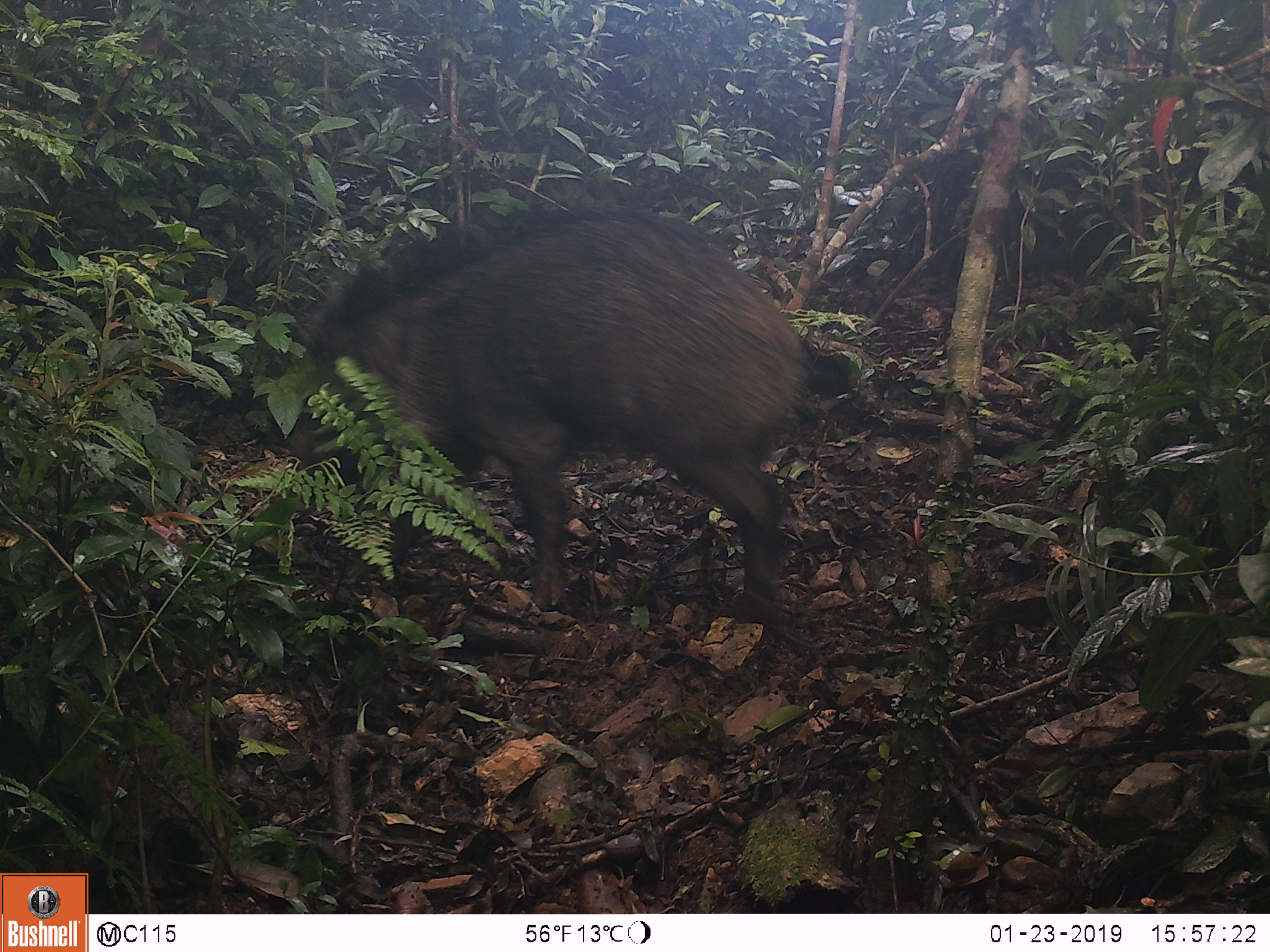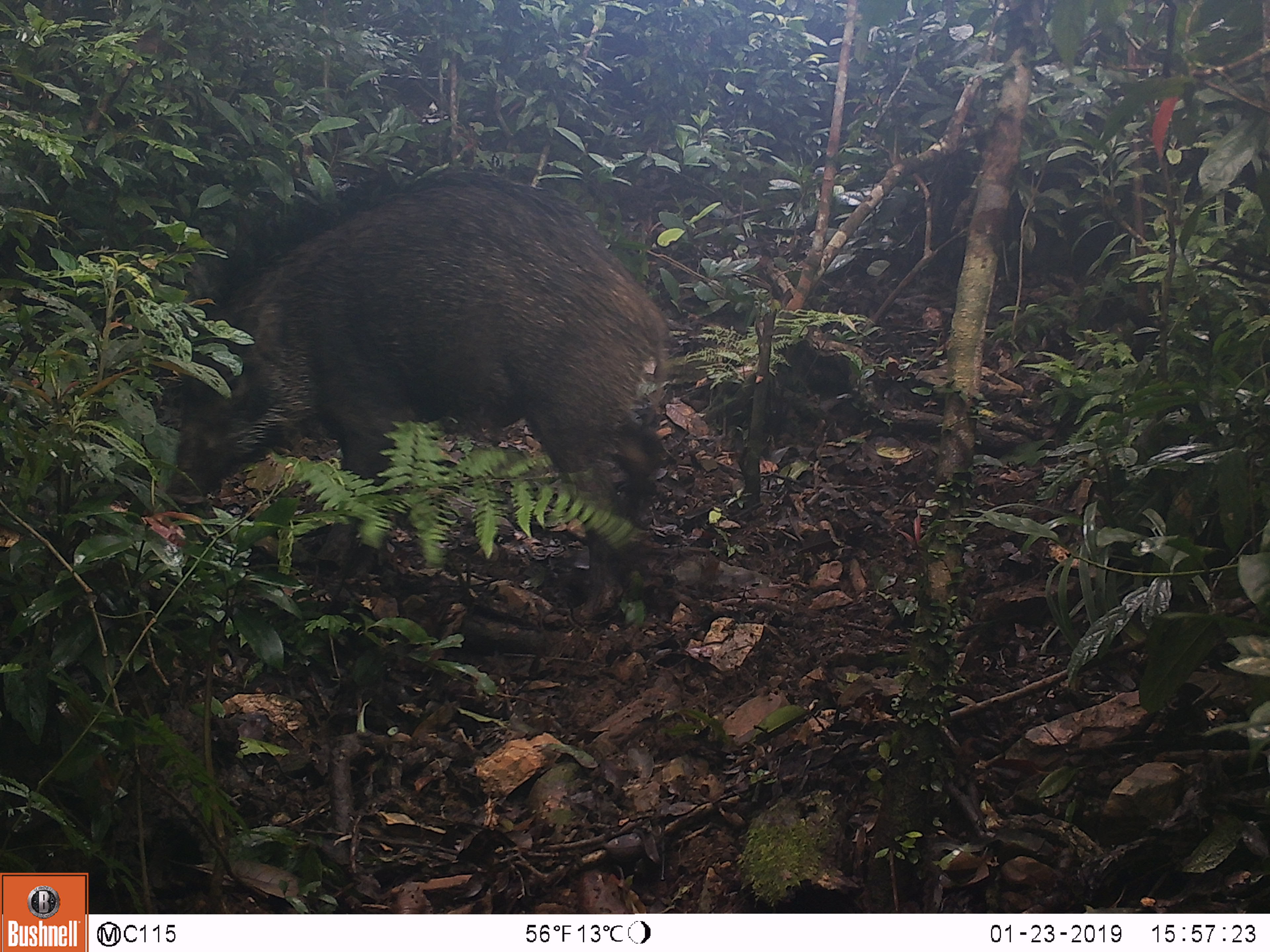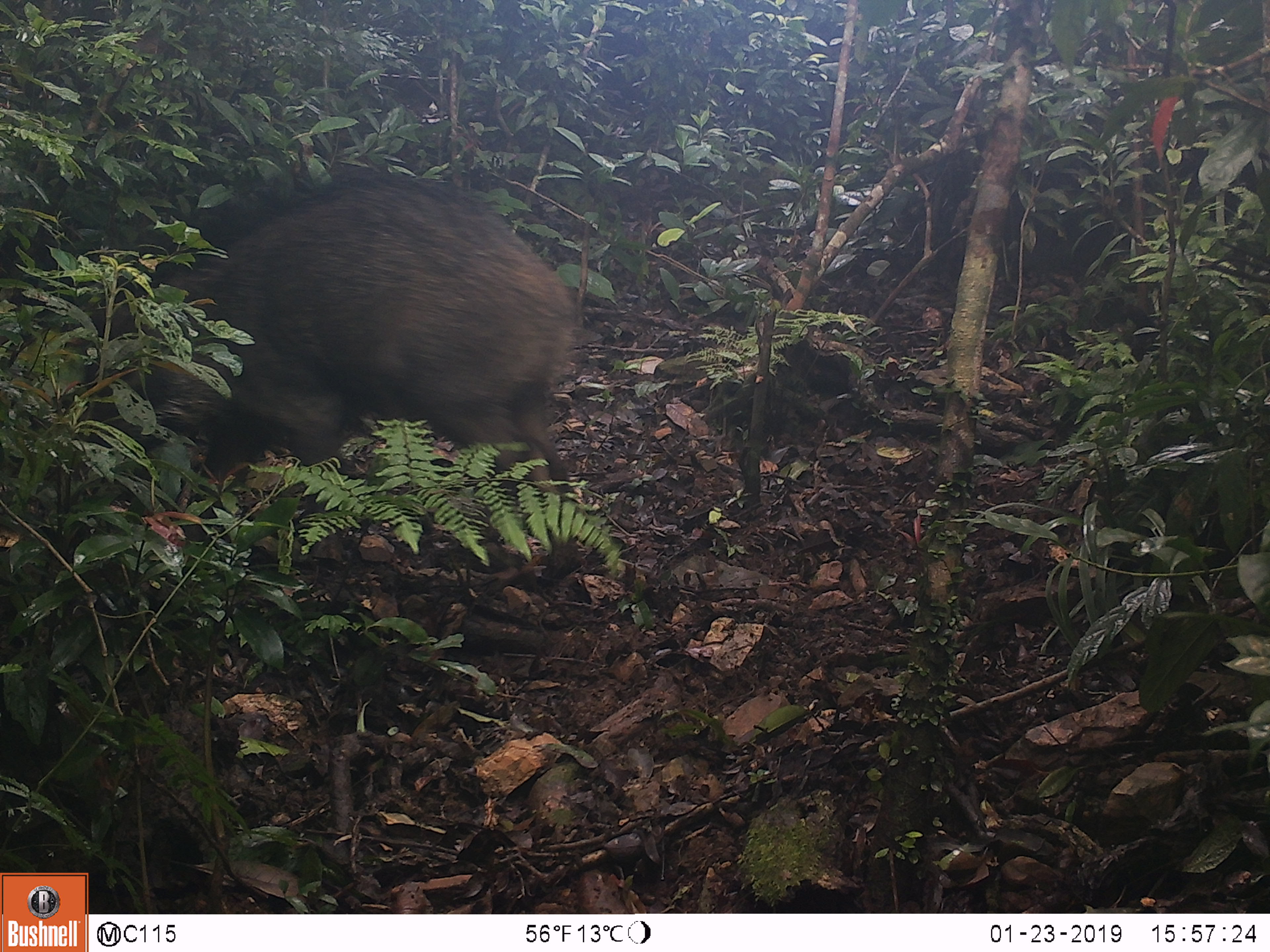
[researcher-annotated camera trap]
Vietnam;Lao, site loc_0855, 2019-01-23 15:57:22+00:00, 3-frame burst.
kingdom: Animalia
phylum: Chordata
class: Mammalia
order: Artiodactyla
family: Suidae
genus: Sus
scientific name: Sus scrofa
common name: eurasian wild pig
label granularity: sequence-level